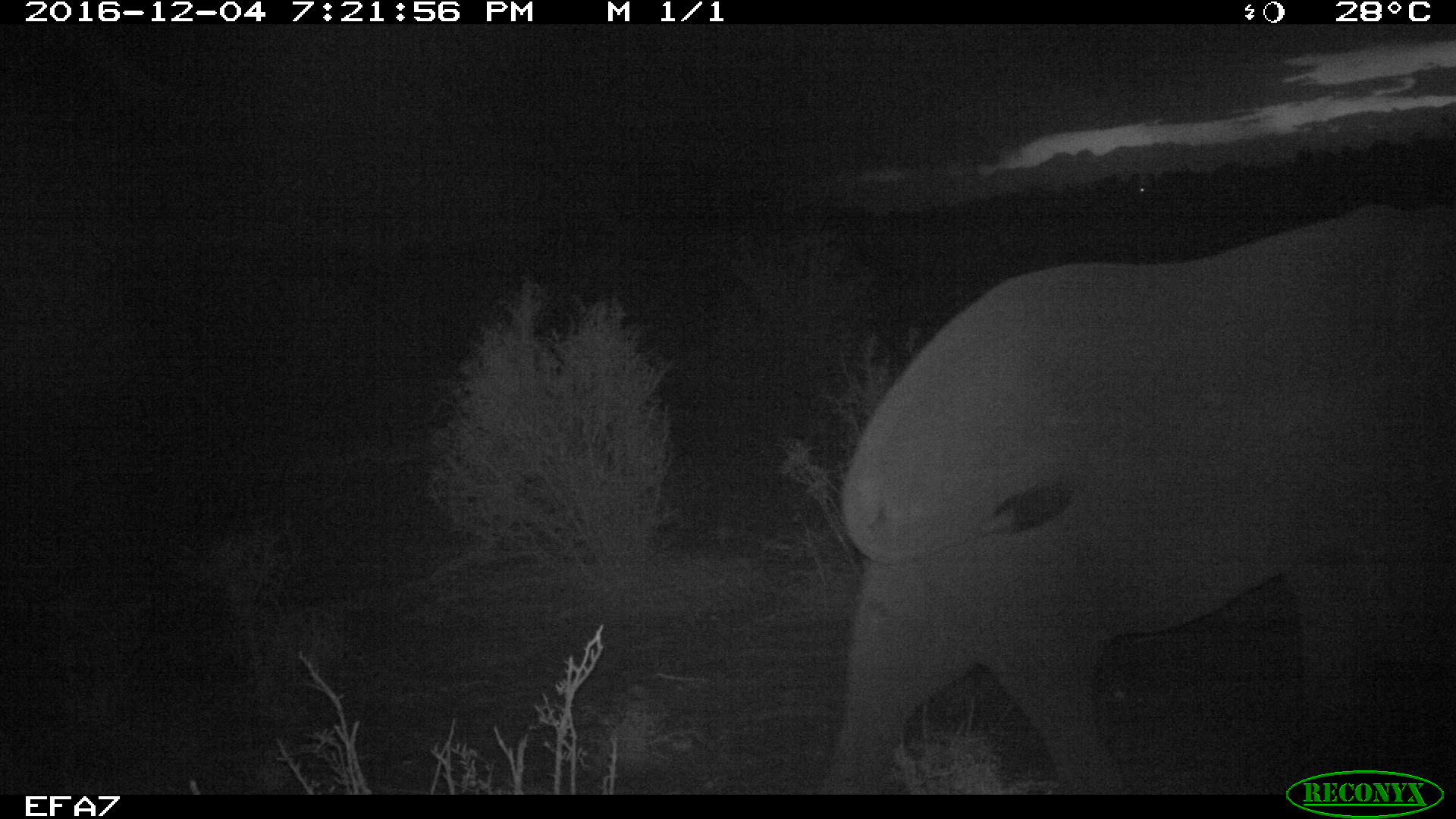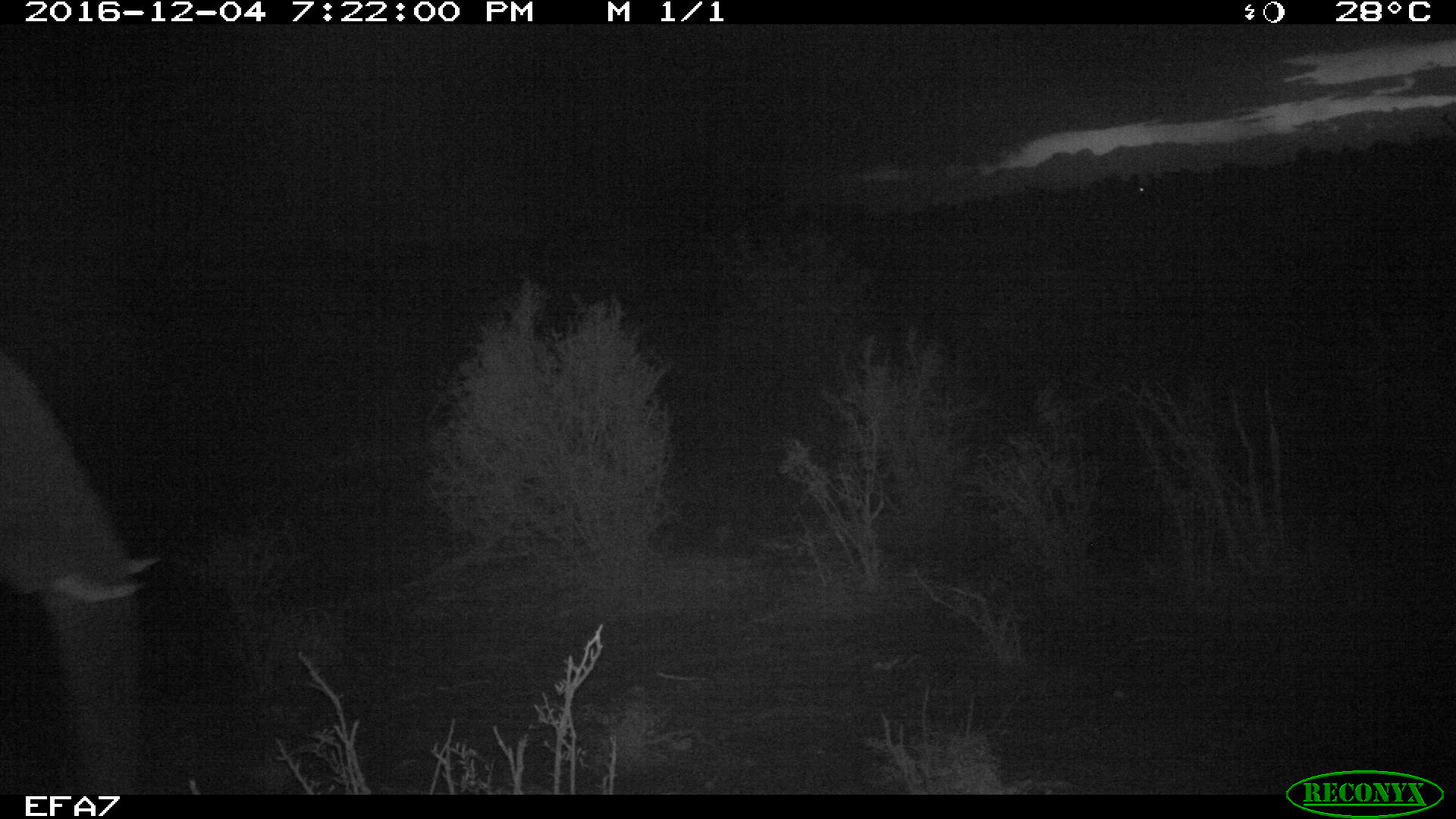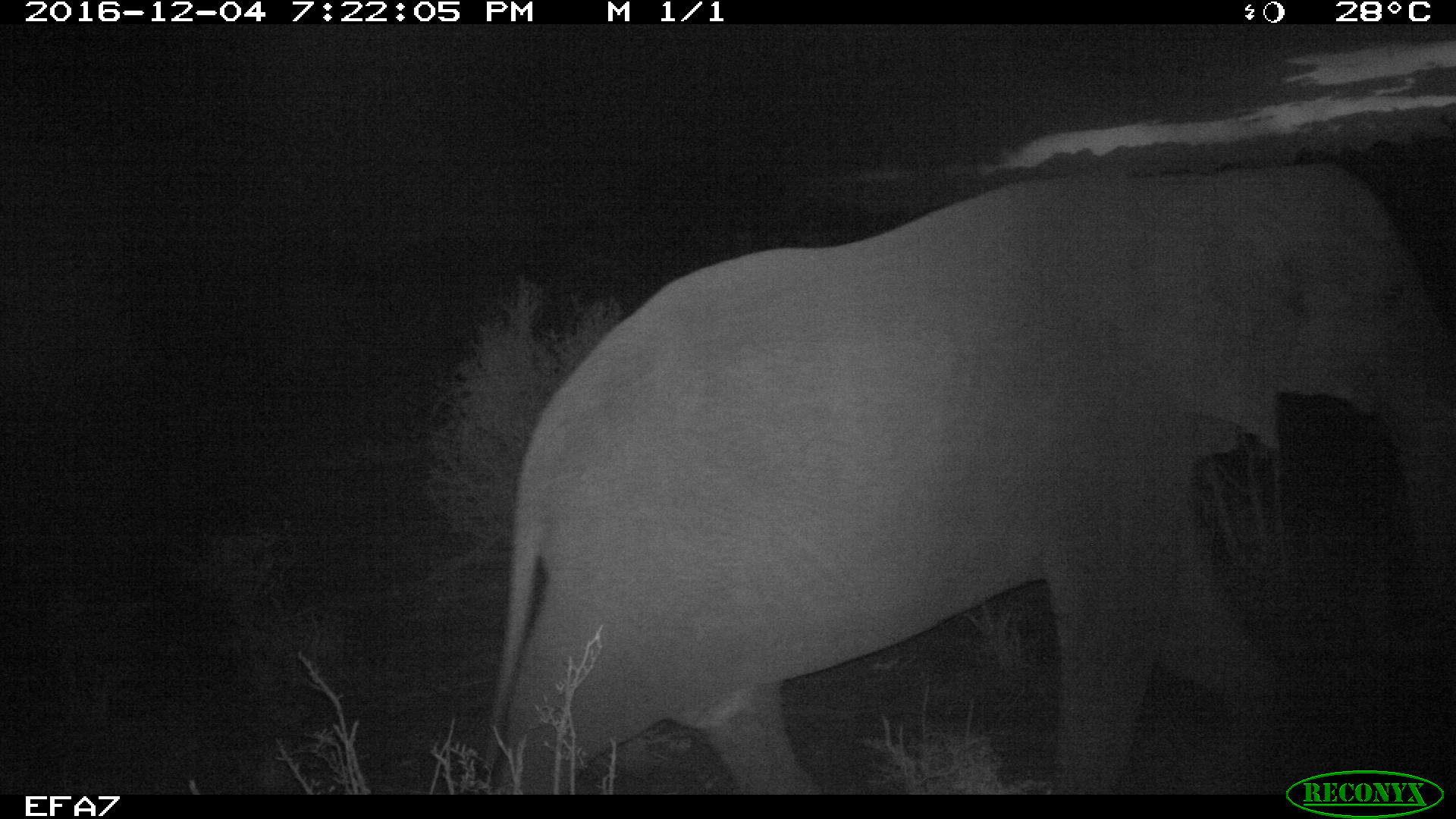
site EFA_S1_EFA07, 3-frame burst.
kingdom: Animalia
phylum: Chordata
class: Mammalia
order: Proboscidea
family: Elephantidae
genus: Loxodonta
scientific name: Loxodonta africana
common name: african bush elephant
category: elephant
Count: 2.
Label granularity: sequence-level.